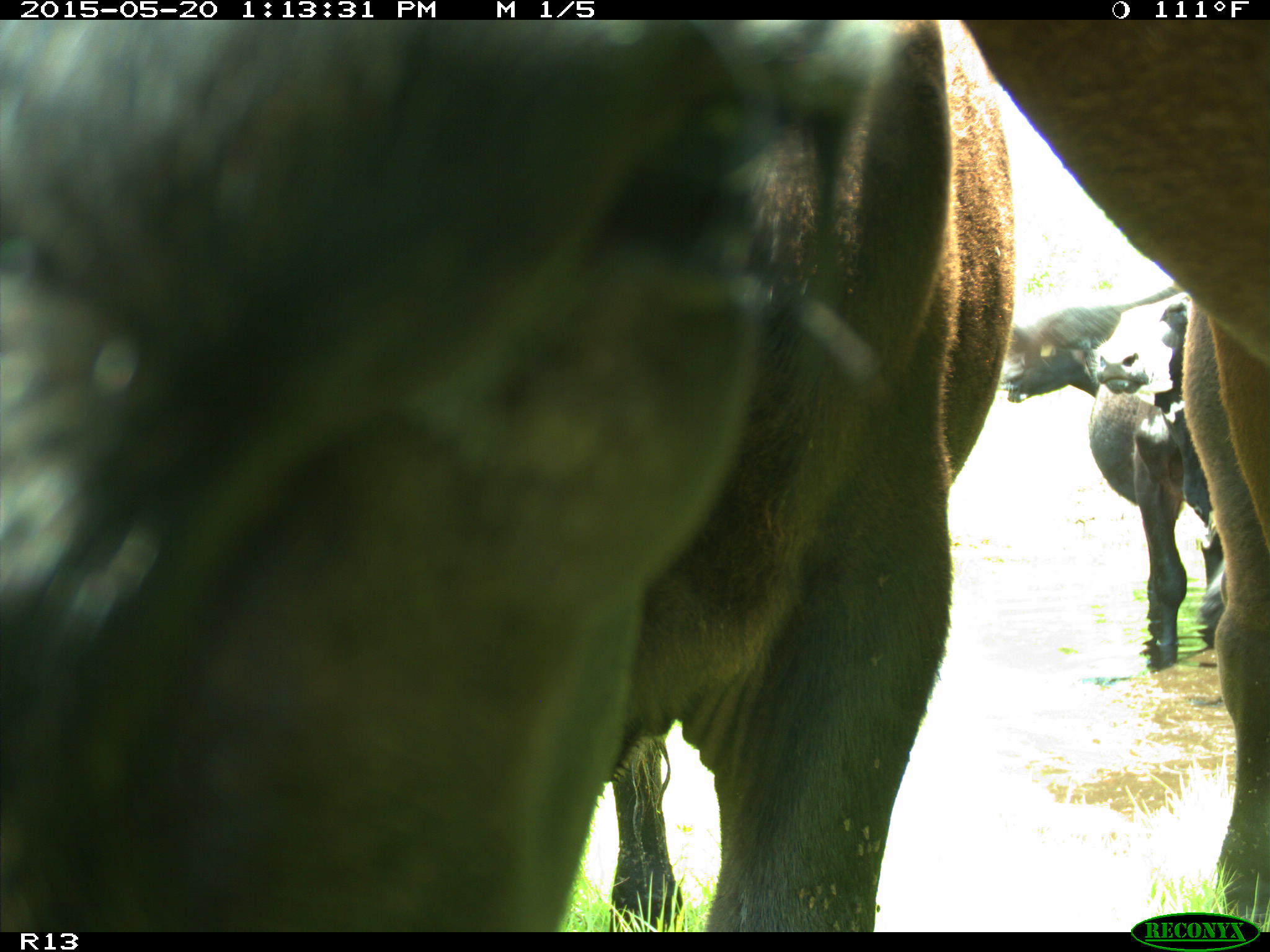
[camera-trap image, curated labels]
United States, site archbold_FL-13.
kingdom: Animalia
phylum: Chordata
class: Mammalia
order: Artiodactyla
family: Bovidae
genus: Bos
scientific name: Bos taurus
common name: domestic cow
Bos taurus (domestic cow).